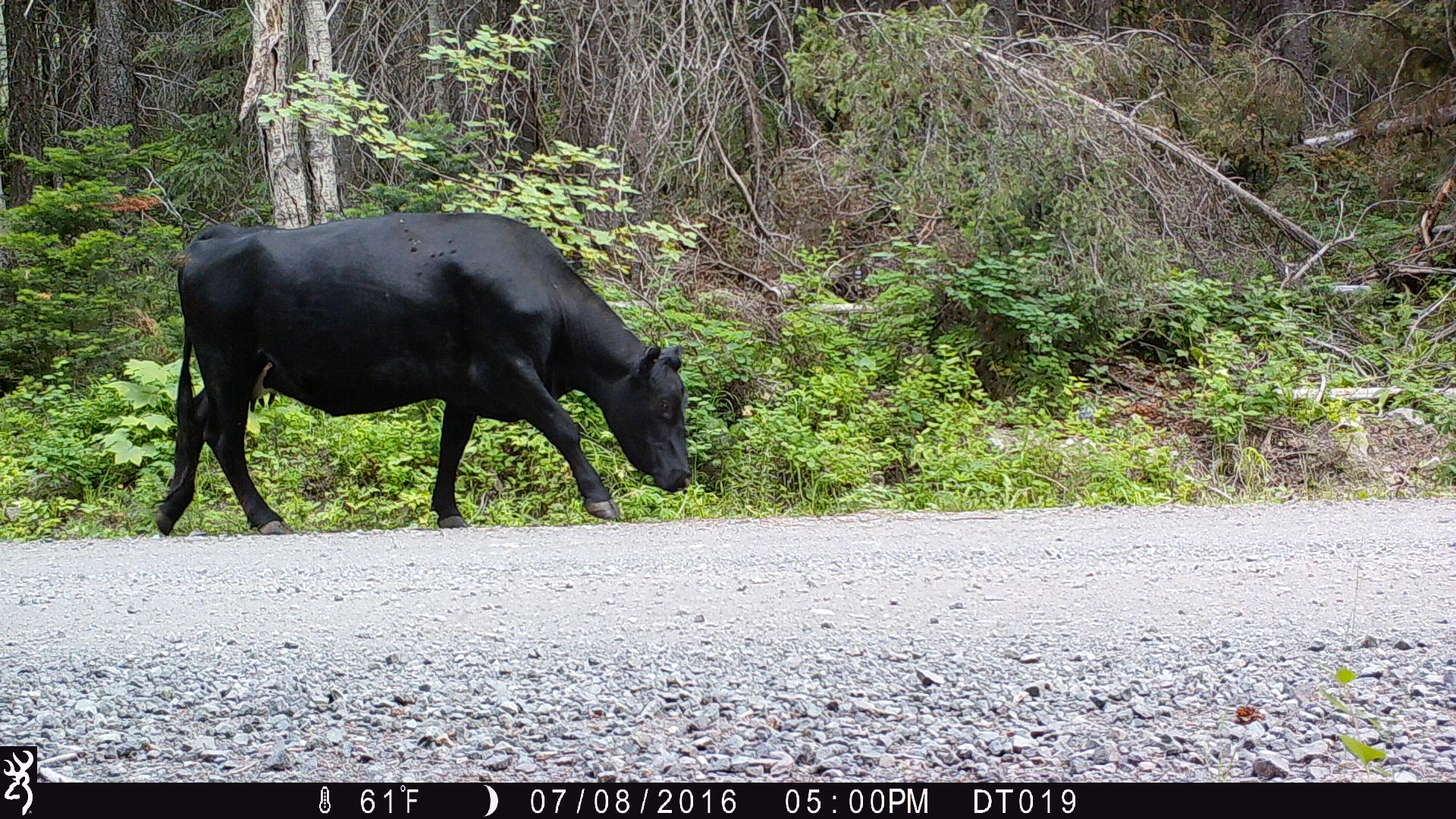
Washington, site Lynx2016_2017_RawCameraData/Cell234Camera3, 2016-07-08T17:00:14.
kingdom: Animalia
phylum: Chordata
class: Mammalia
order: Artiodactyla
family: Bovidae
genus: Bos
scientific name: Bos taurus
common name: domestic cattle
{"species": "domestic cattle (Bos taurus)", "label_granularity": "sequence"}